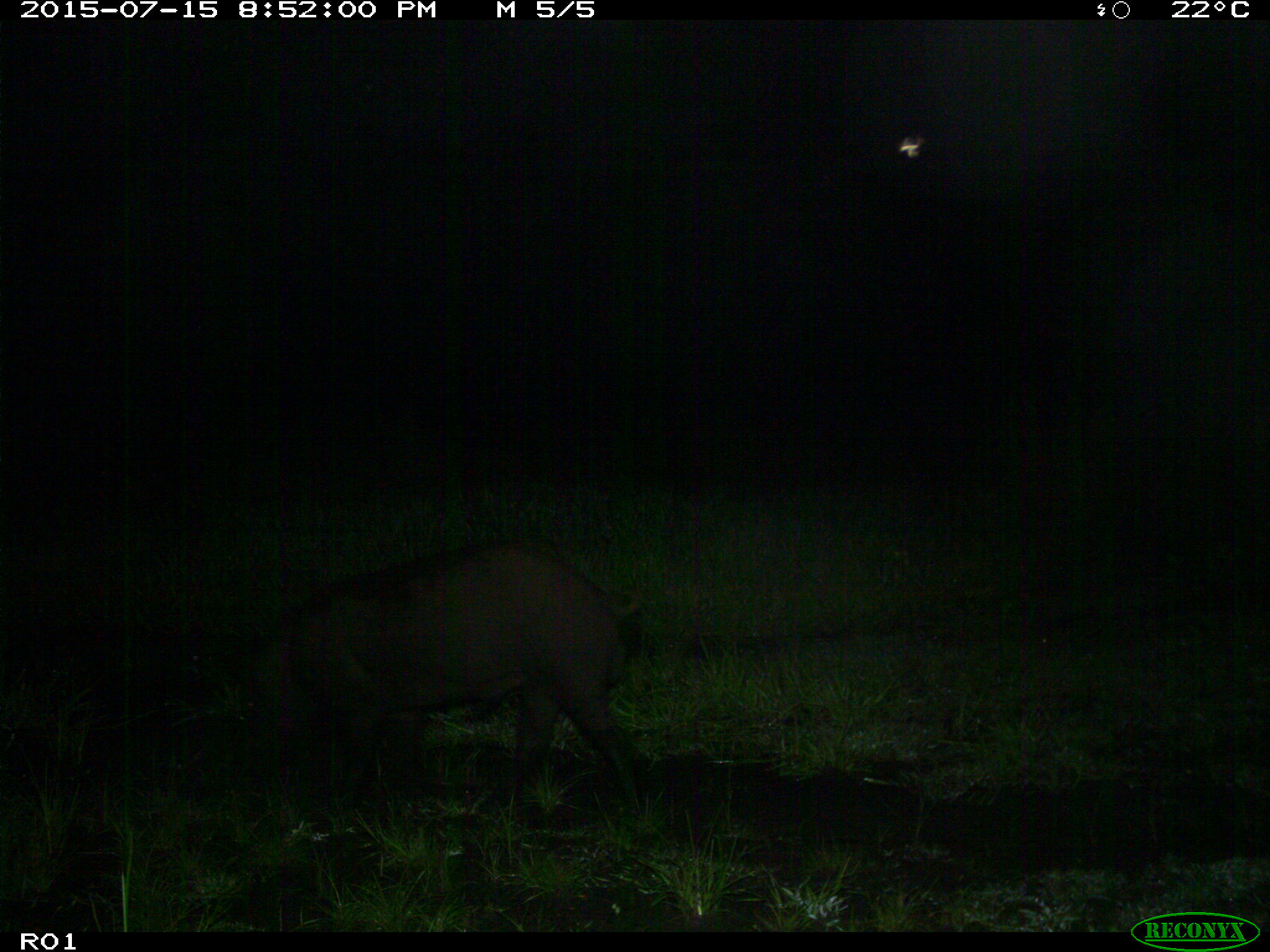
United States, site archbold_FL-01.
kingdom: Animalia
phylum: Chordata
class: Mammalia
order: Artiodactyla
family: Suidae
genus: Sus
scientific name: Sus scrofa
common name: wild boar